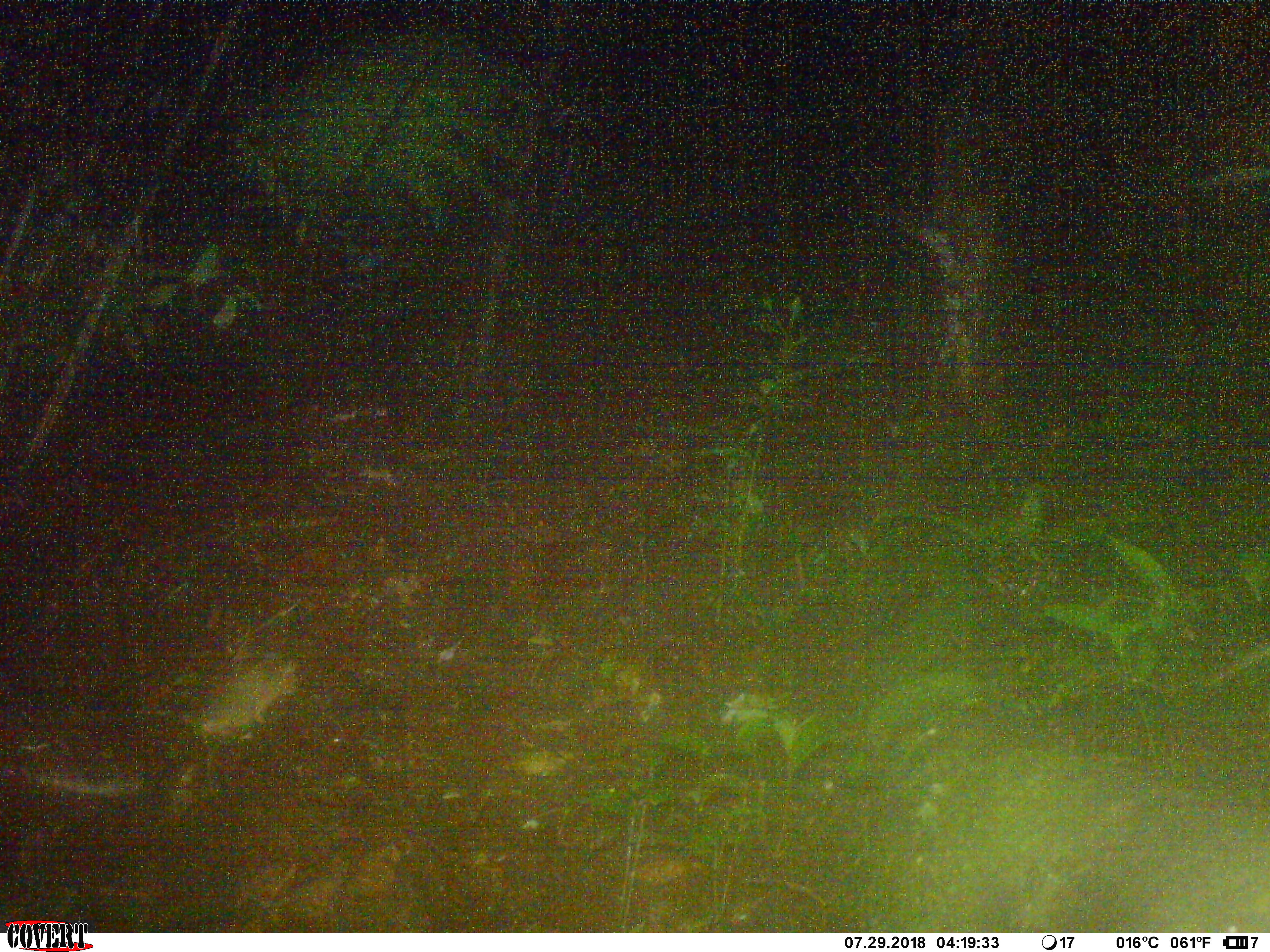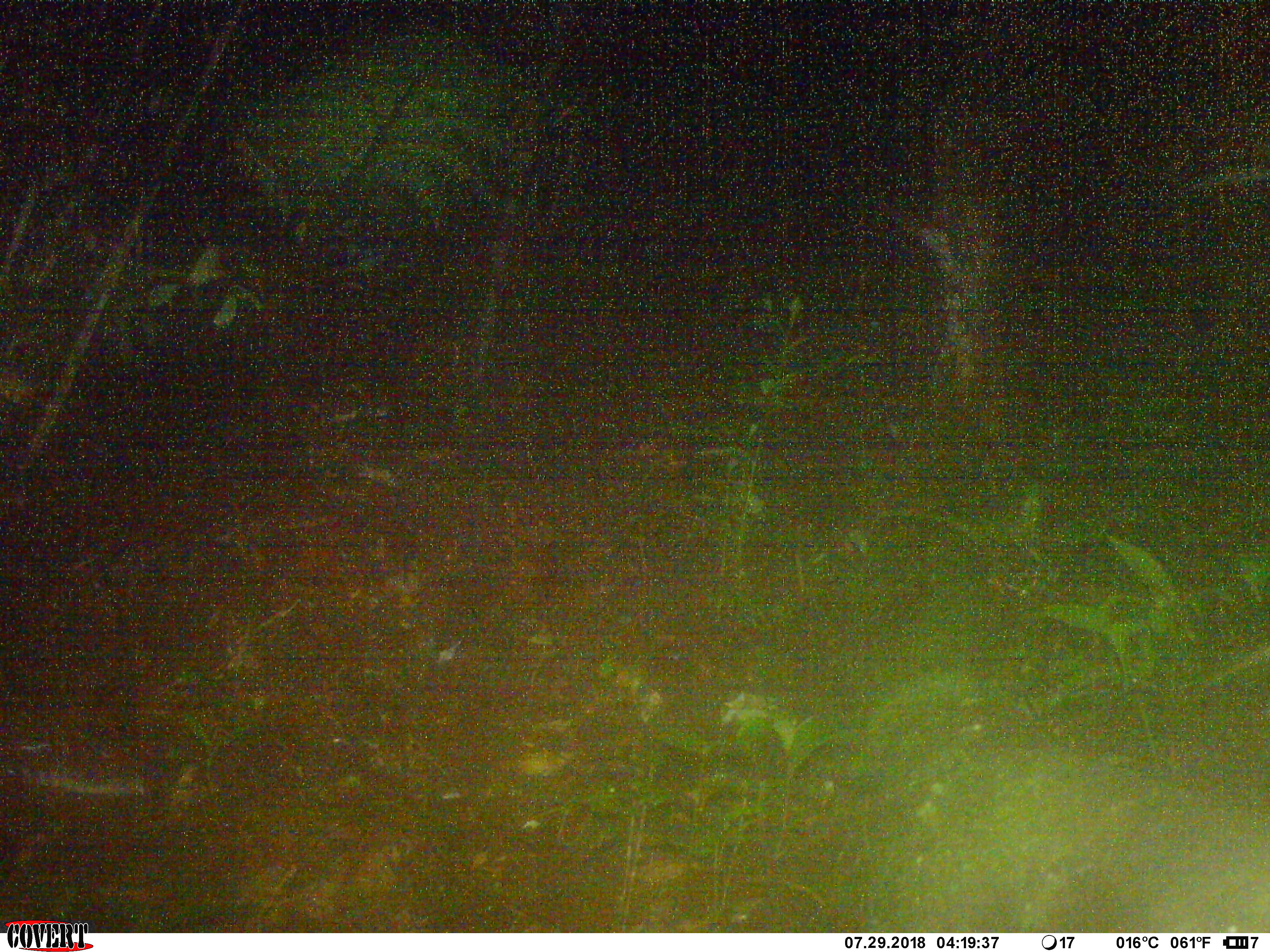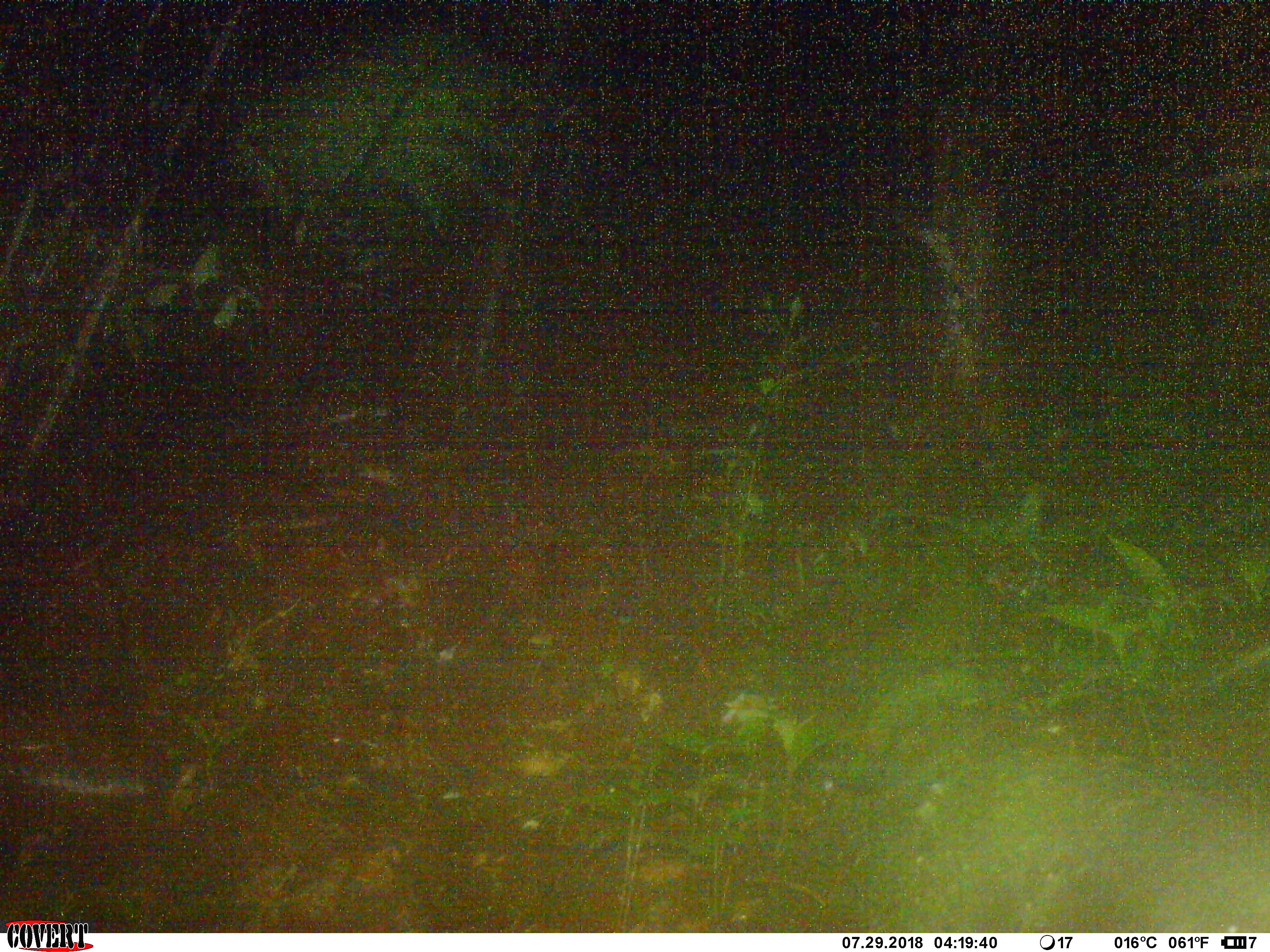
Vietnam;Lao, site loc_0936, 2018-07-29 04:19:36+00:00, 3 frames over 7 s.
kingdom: Animalia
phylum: Chordata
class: Mammalia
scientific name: Mammalia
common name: mammal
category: unidentified small mammal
Unidentified small mammal (mammal) (Mammalia). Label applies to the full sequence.